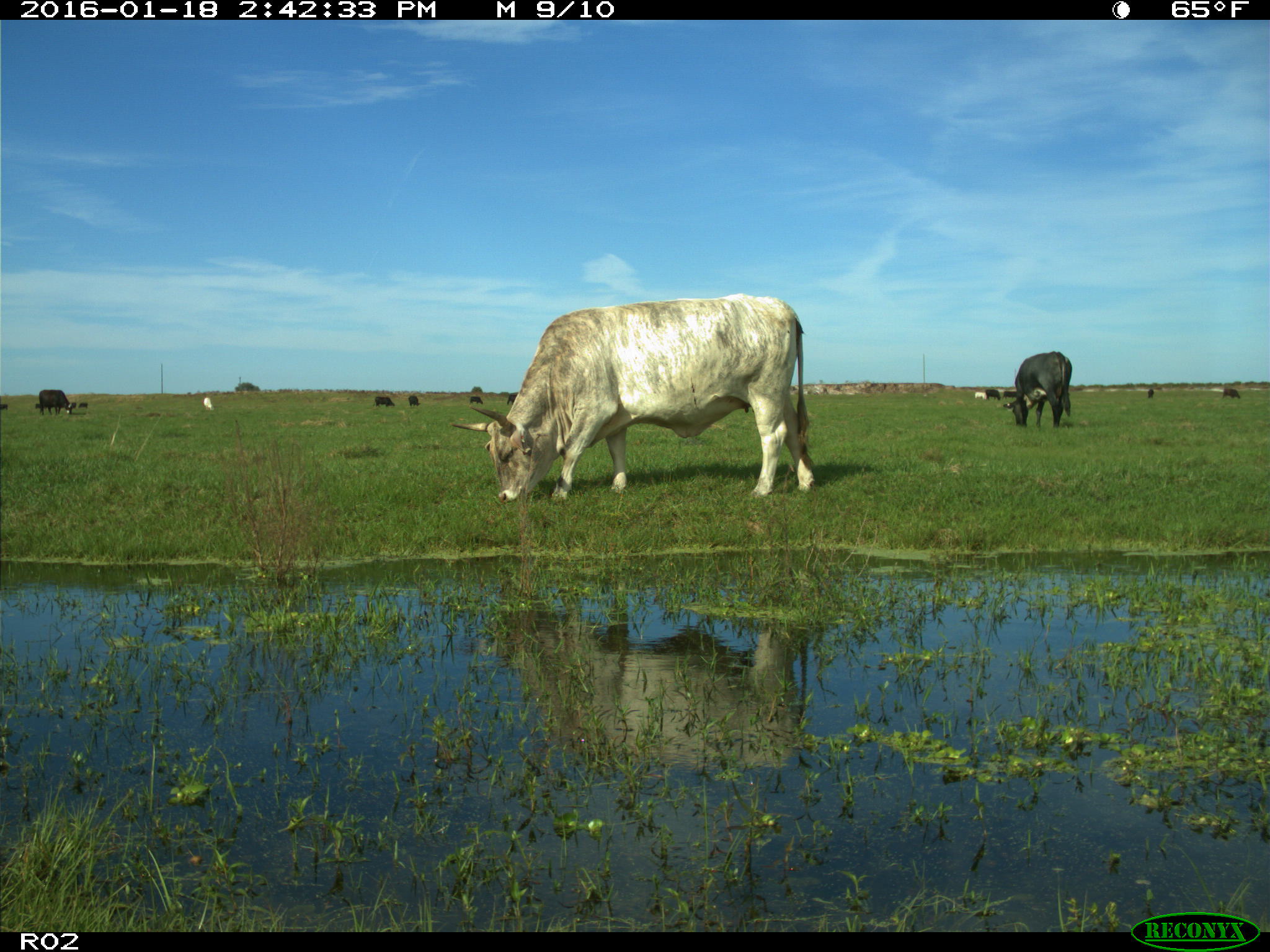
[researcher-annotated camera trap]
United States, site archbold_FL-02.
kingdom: Animalia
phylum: Chordata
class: Mammalia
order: Artiodactyla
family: Bovidae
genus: Bos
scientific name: Bos taurus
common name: domestic cow